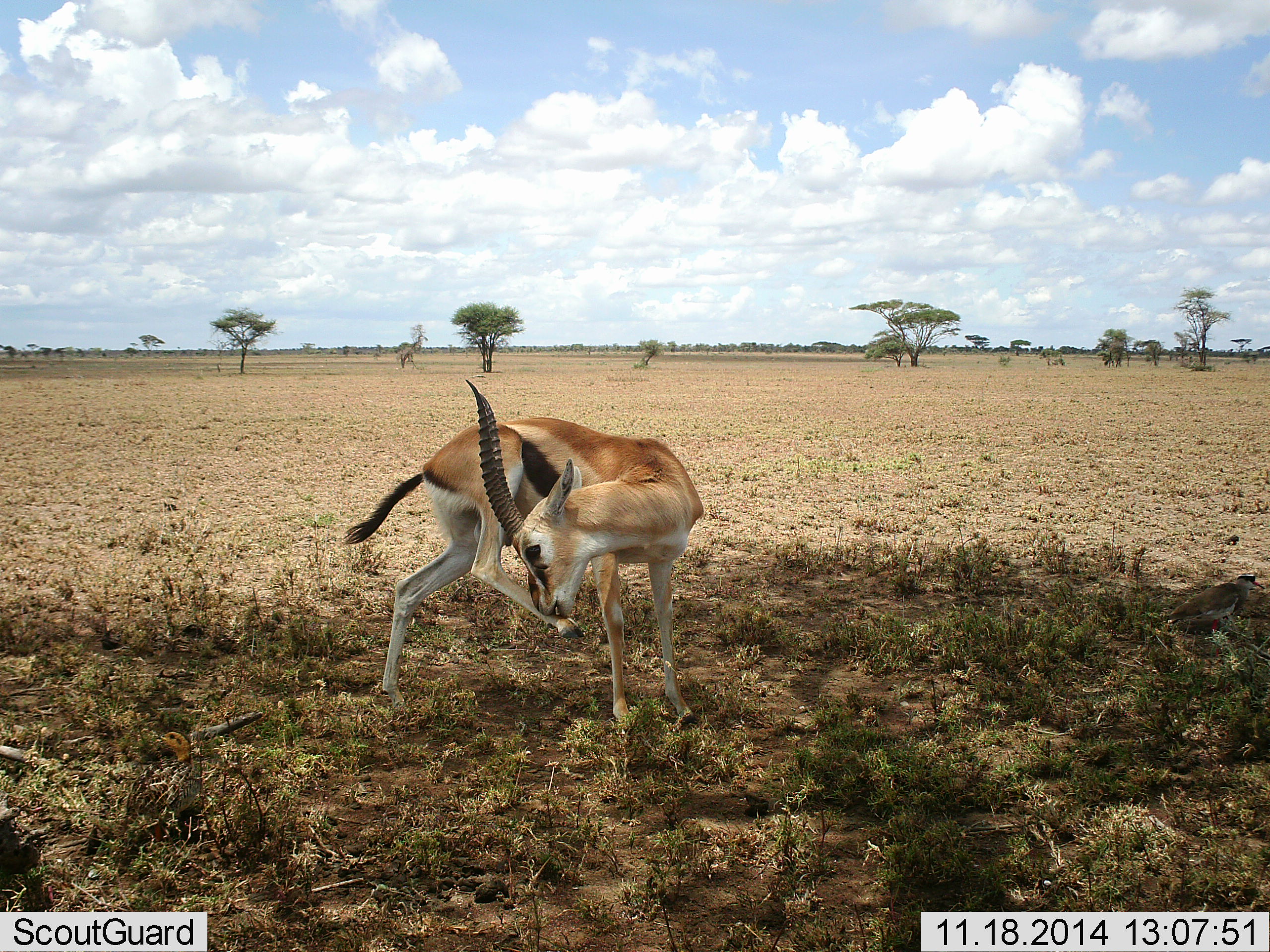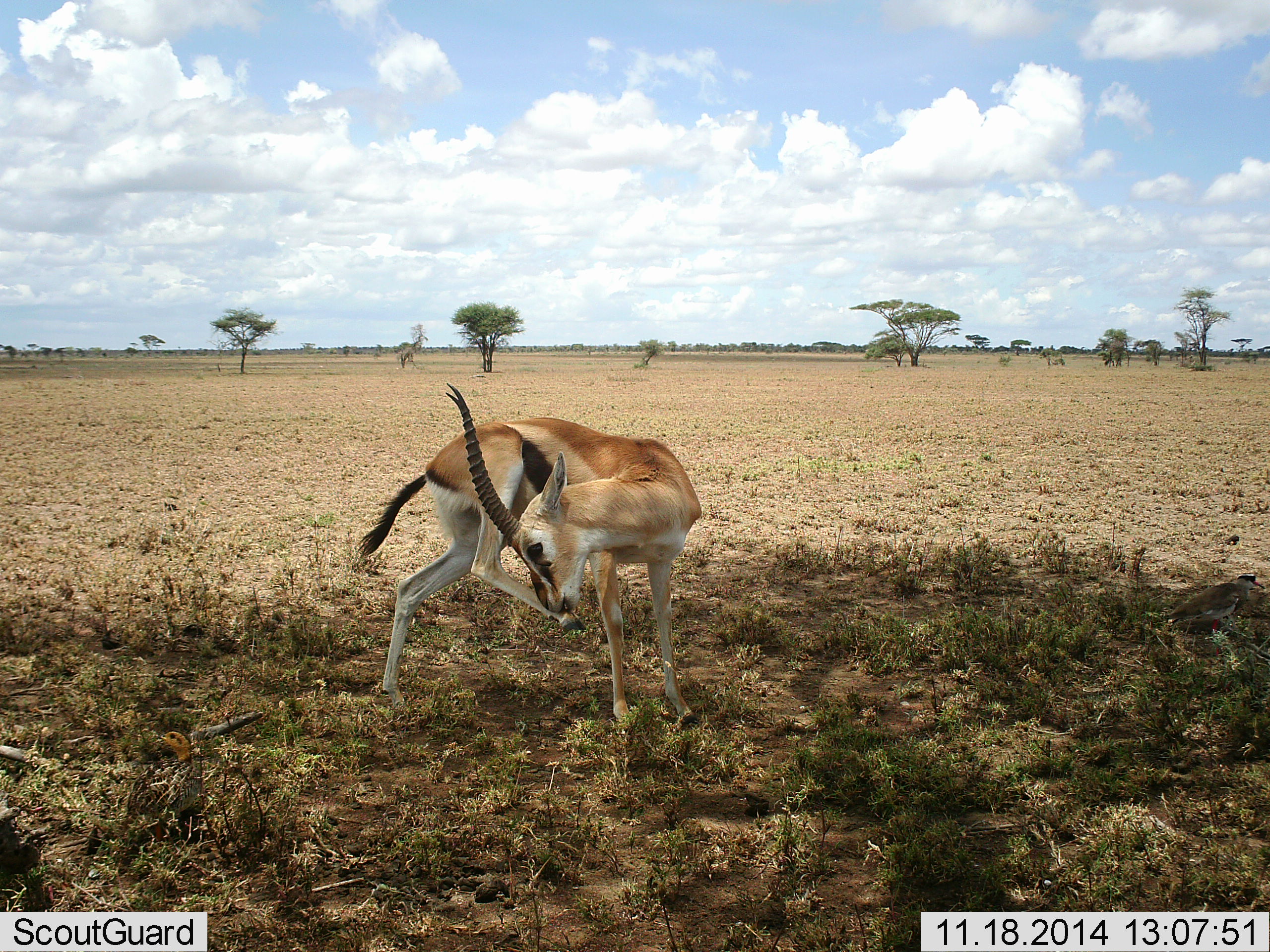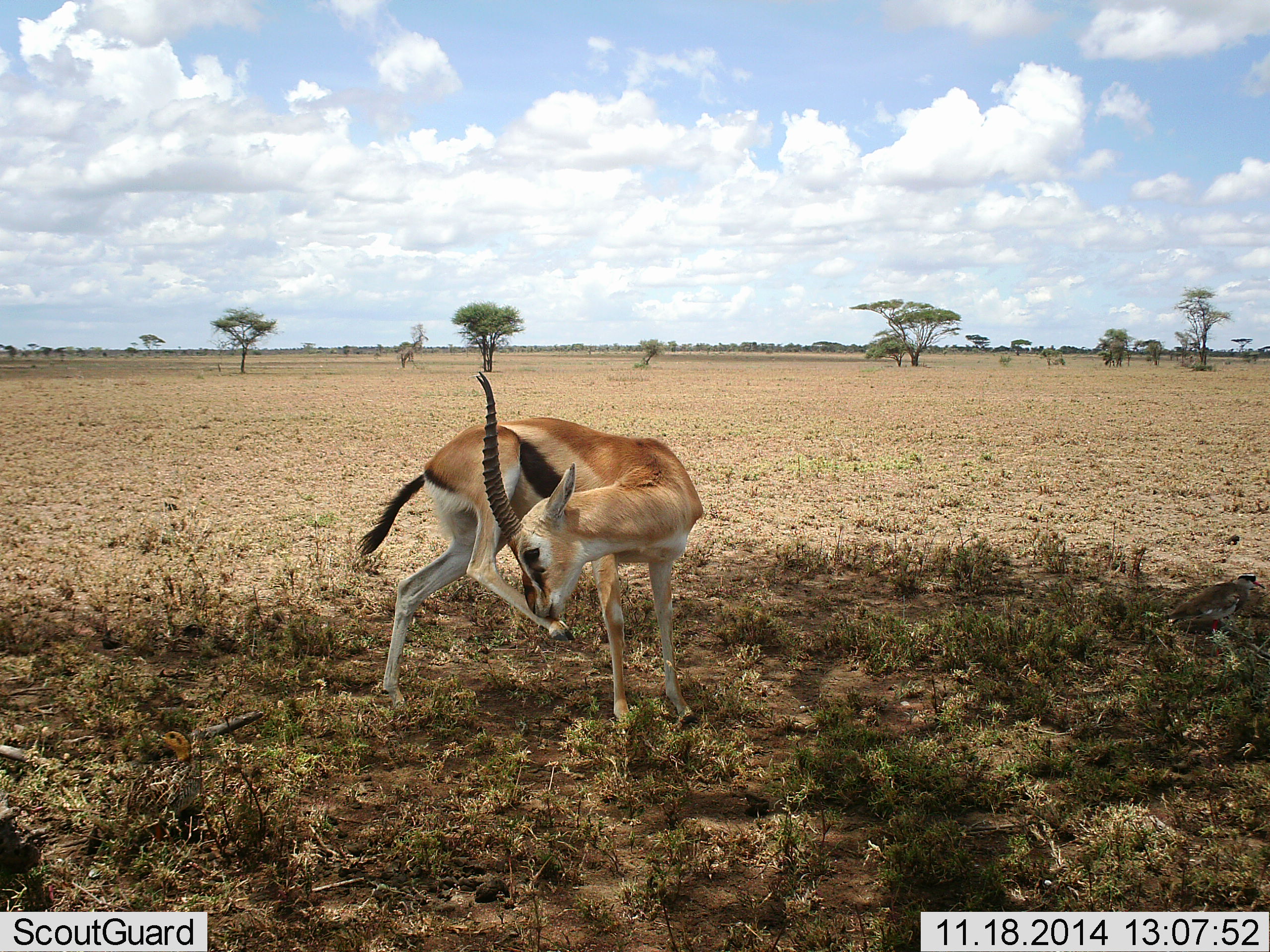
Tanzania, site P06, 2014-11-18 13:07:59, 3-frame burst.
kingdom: Animalia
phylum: Chordata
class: Mammalia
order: Artiodactyla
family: Bovidae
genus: Eudorcas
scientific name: Eudorcas thomsonii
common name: thomson's gazelle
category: gazellethomsons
Gazellethomsons (thomson's gazelle) (Eudorcas thomsonii), count 1. Behavior (volunteer vote fractions): standing 91%, resting 0%, moving 9%, interacting 0%. Young present (vote fraction): 0%. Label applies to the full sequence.